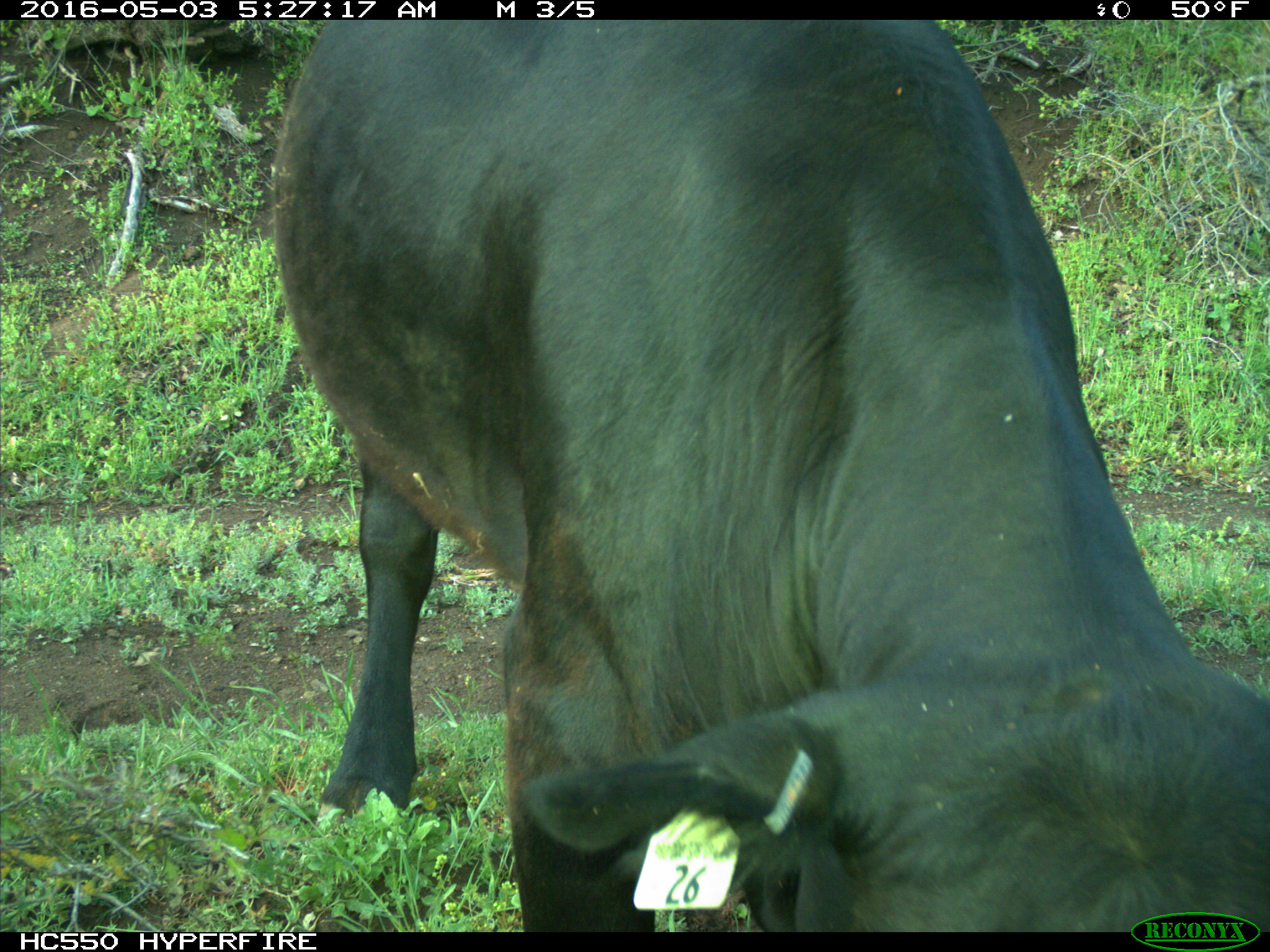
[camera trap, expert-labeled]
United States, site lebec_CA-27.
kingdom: Animalia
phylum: Chordata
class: Mammalia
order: Artiodactyla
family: Bovidae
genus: Bos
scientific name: Bos taurus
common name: domestic cow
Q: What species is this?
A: Bos taurus (domestic cow).